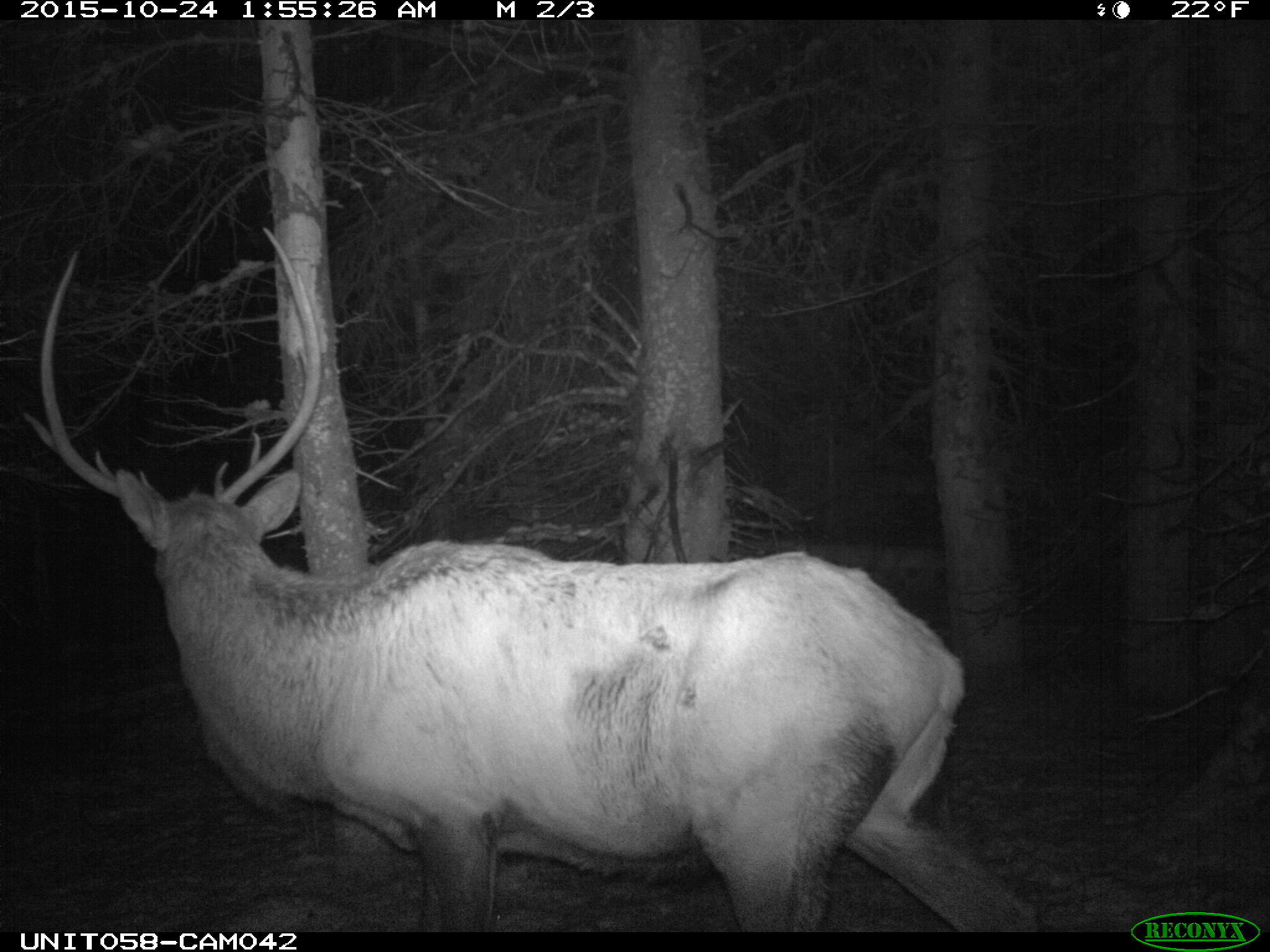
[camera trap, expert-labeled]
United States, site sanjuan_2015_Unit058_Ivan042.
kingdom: Animalia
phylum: Chordata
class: Mammalia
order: Artiodactyla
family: Cervidae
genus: Cervus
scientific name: Cervus elaphus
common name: red deer